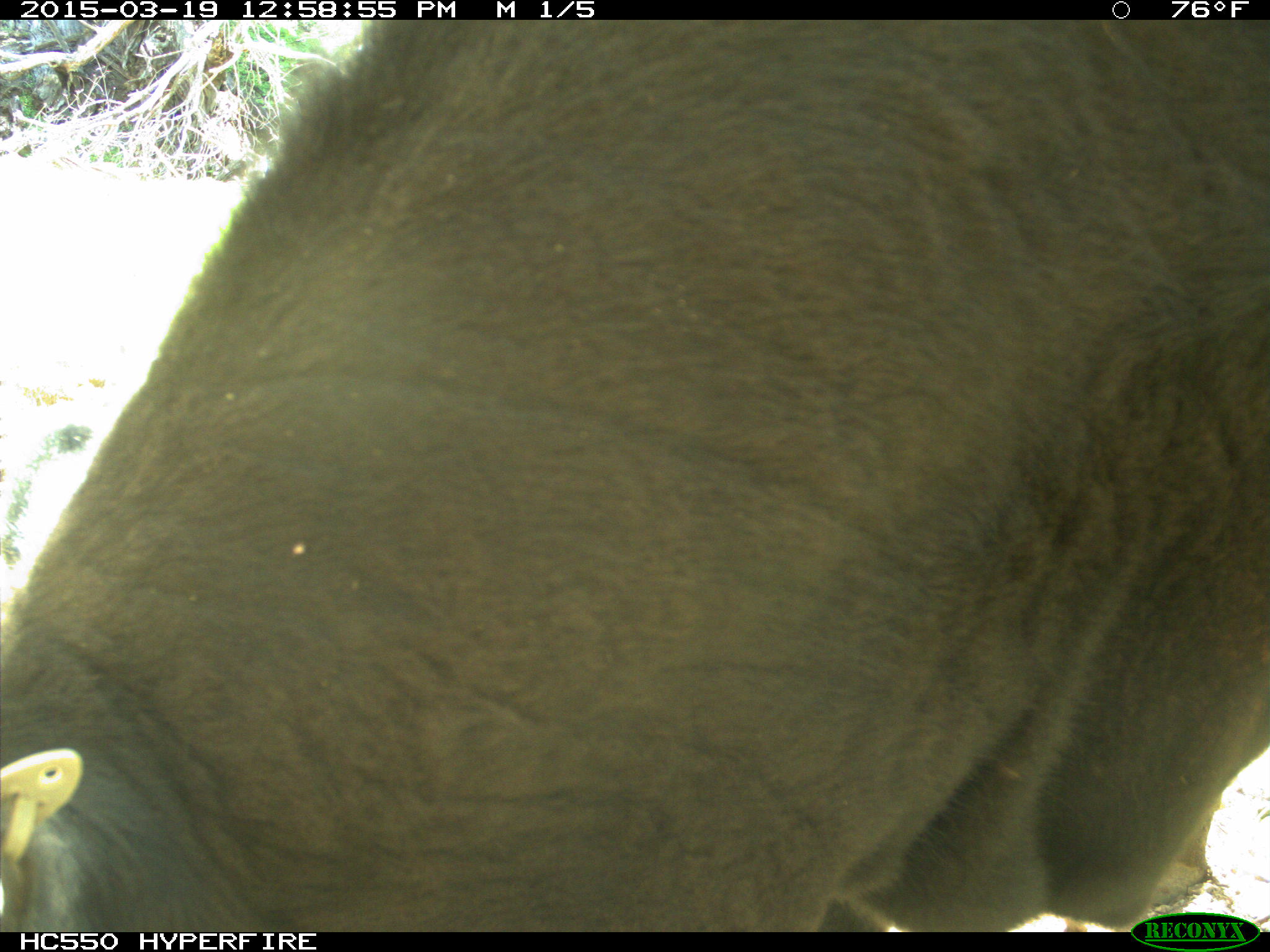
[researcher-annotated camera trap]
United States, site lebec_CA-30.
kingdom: Animalia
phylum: Chordata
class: Mammalia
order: Artiodactyla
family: Bovidae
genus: Bos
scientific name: Bos taurus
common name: domestic cow